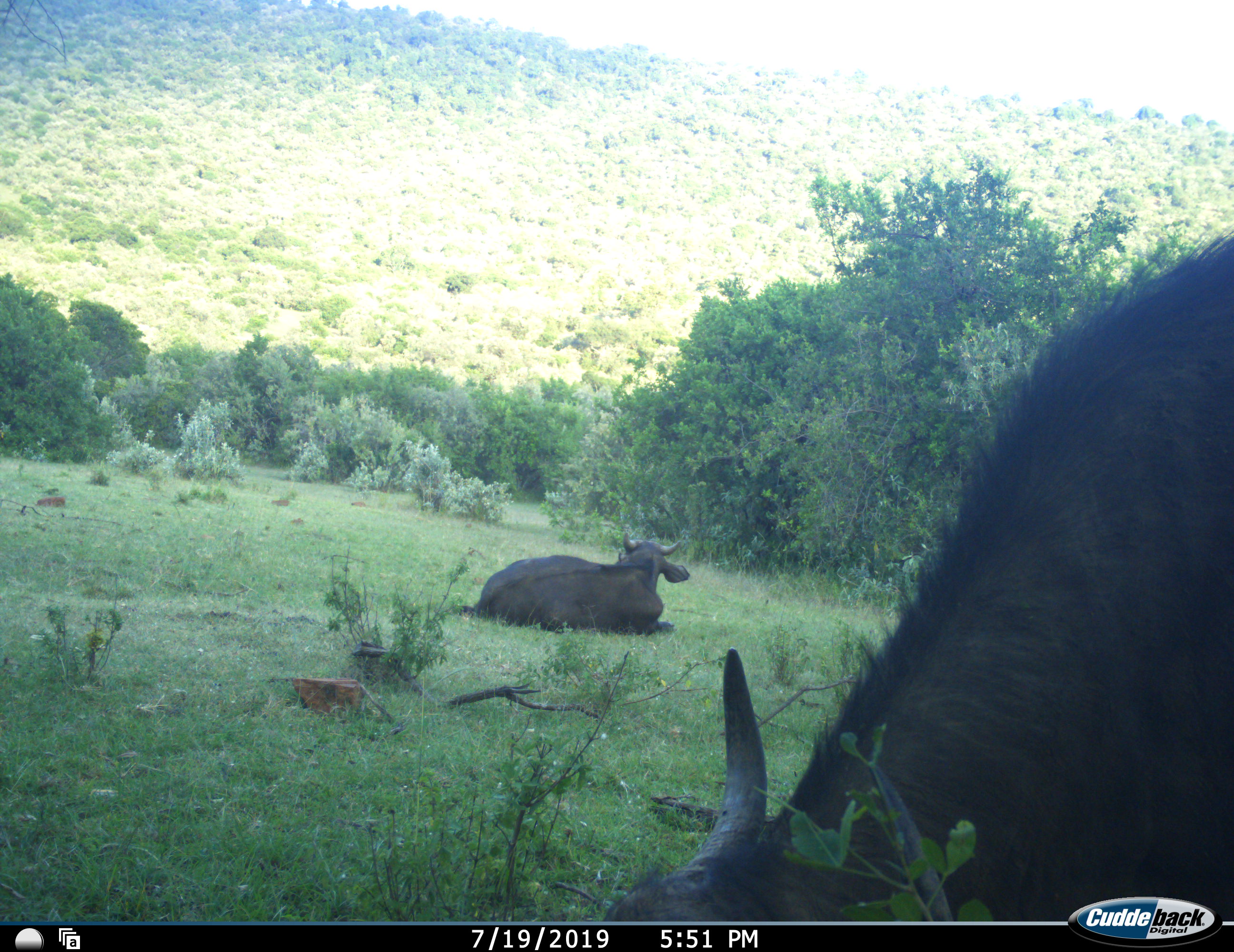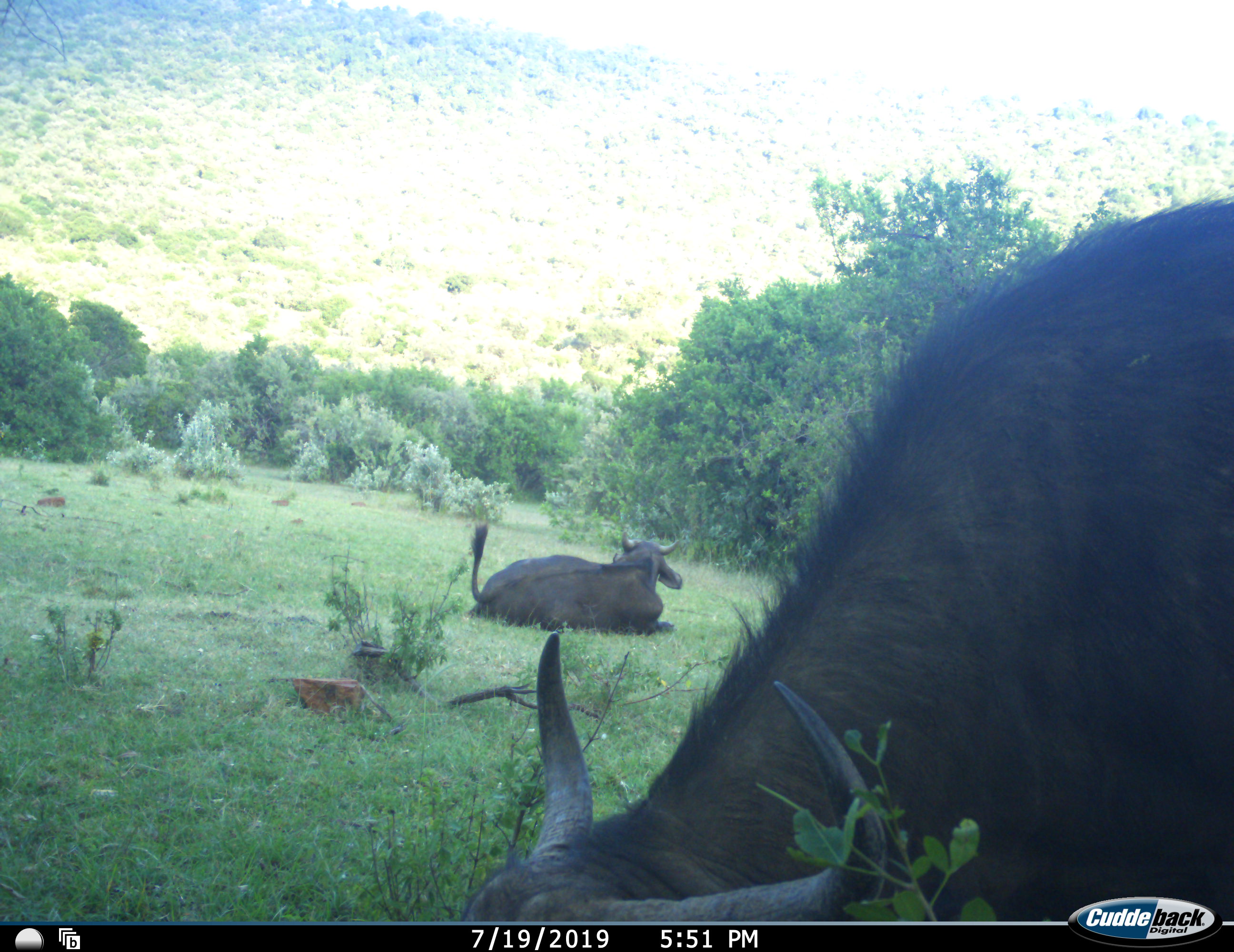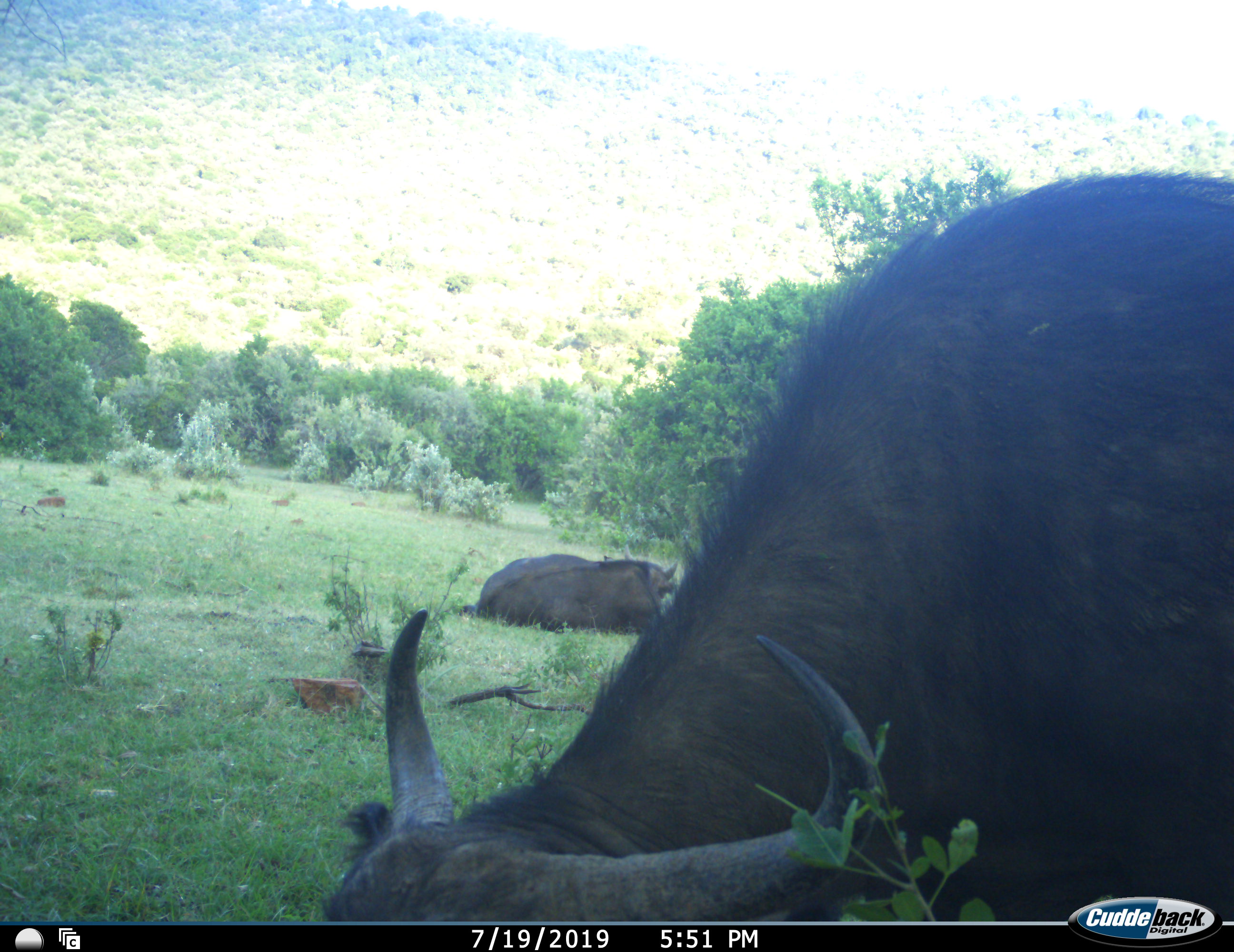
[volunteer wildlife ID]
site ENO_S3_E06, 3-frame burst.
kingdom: Animalia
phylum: Chordata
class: Mammalia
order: Artiodactyla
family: Bovidae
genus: Syncerus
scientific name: Syncerus caffer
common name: african buffalo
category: buffalo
Buffalo (african buffalo) (Syncerus caffer), count 2. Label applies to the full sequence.